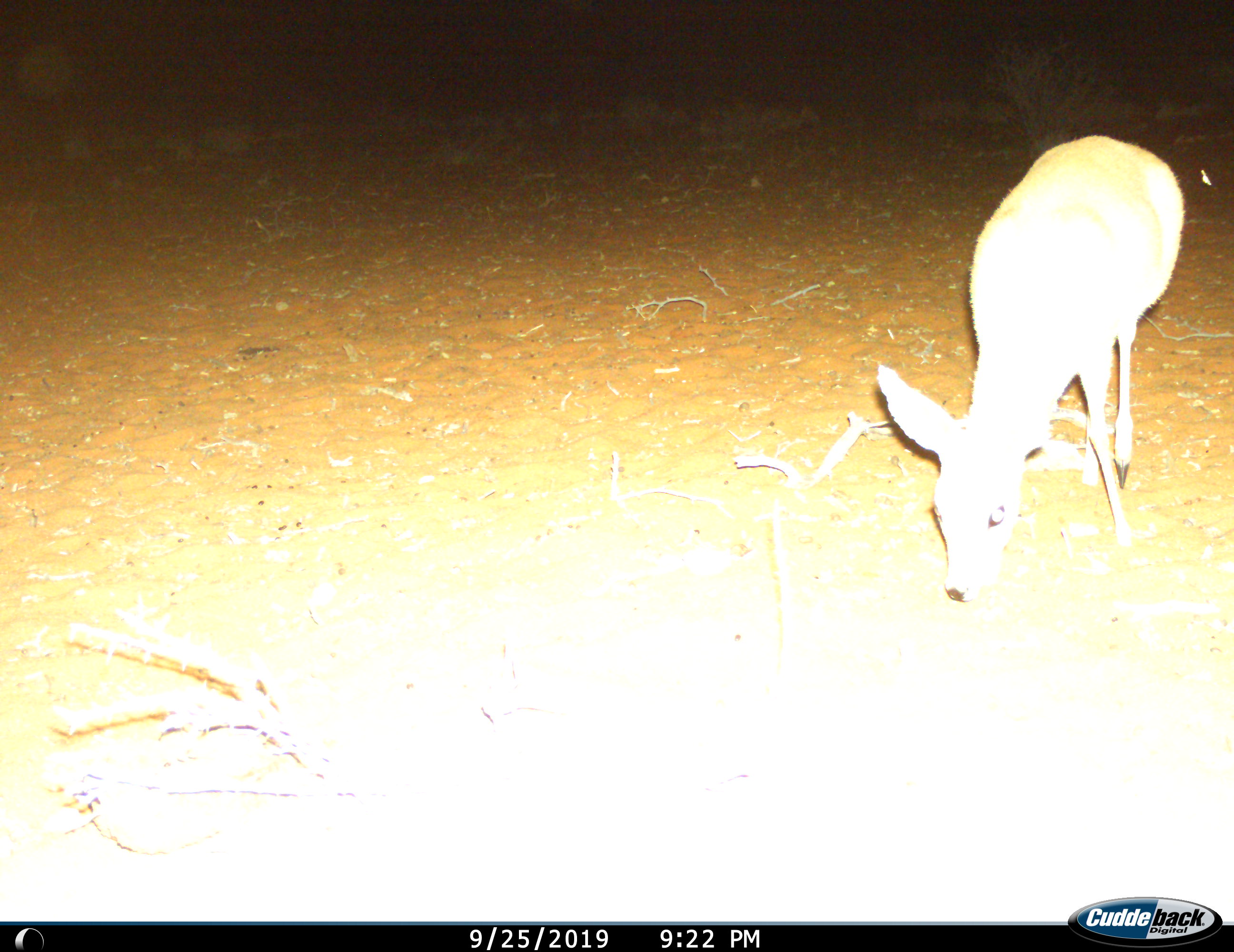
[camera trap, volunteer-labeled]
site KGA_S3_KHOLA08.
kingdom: Animalia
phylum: Chordata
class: Mammalia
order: Artiodactyla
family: Bovidae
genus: Raphicerus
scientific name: Raphicerus campestris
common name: steenbok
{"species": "steenbok (Raphicerus campestris)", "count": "1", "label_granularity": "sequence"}